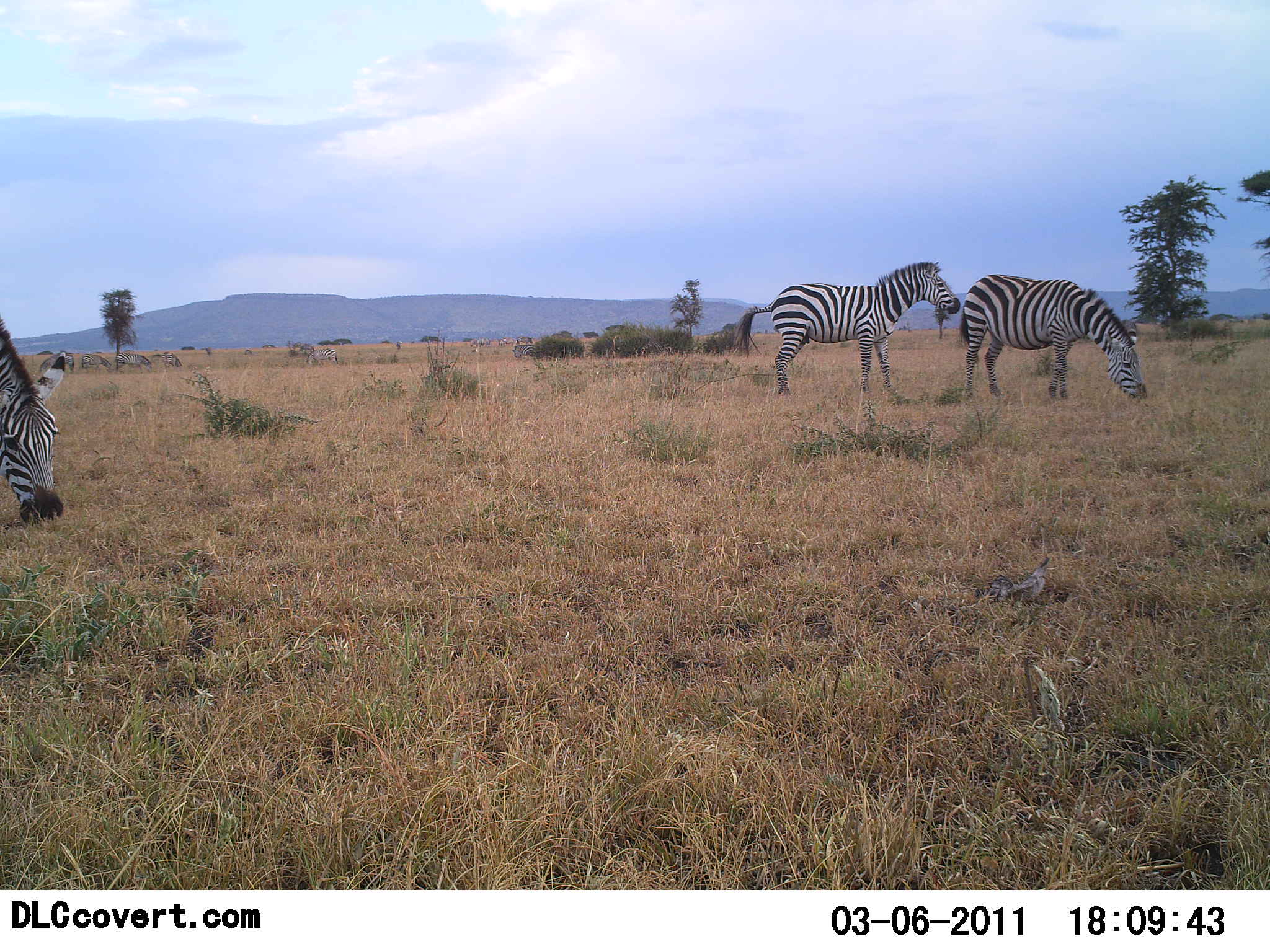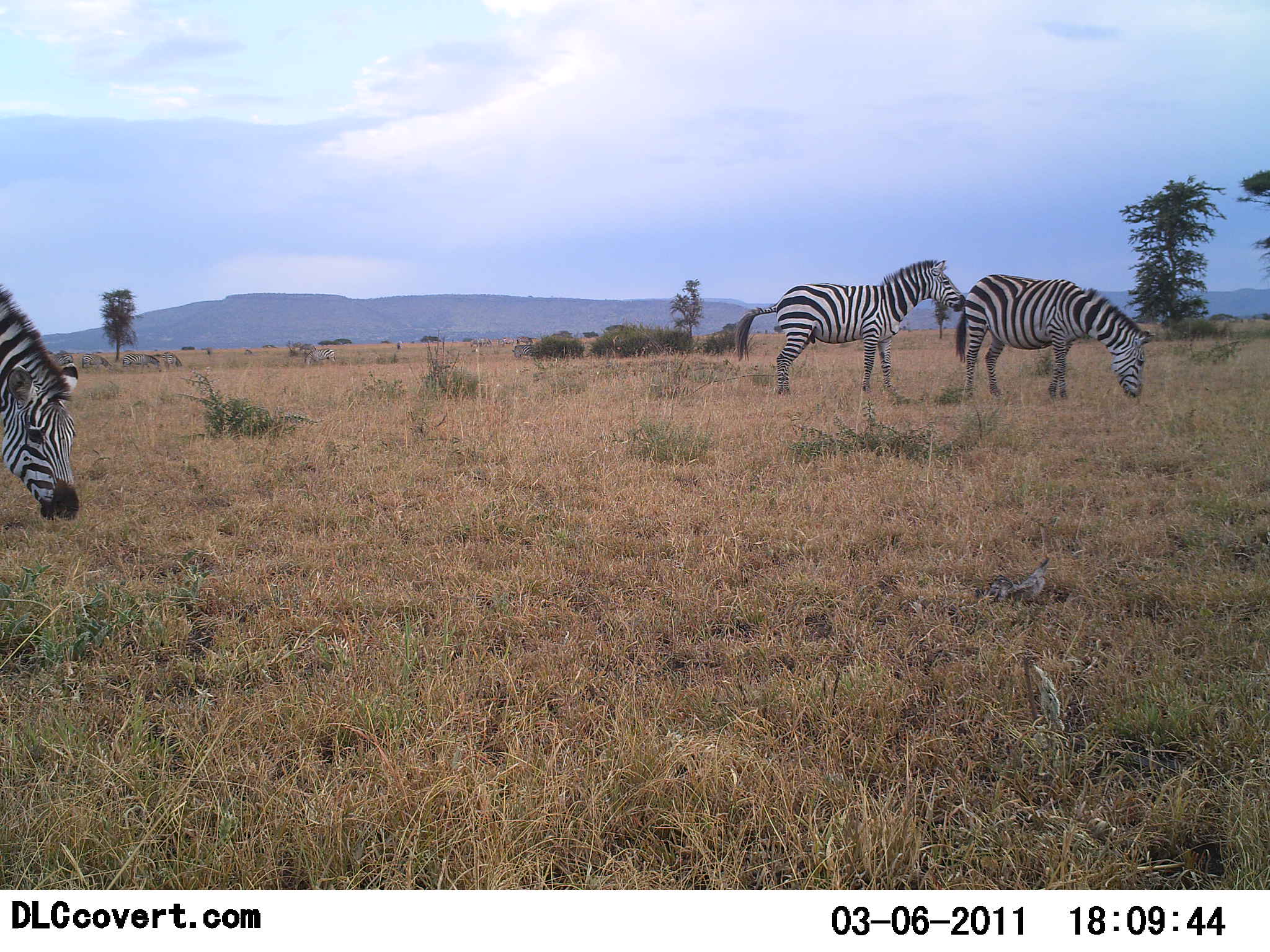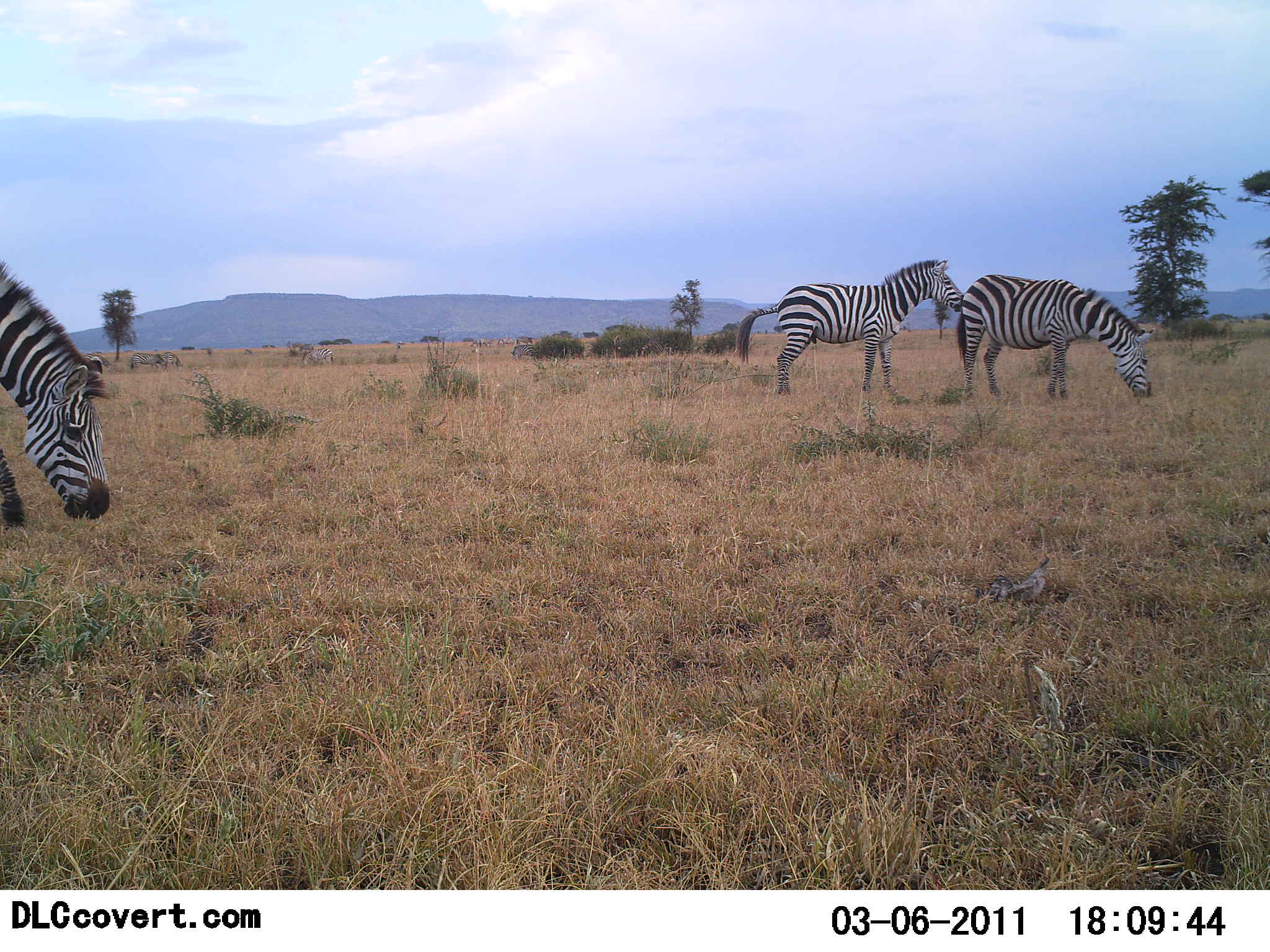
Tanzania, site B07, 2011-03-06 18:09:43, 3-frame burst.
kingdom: Animalia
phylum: Chordata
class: Mammalia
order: Perissodactyla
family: Equidae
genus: Equus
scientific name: Equus quagga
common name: plains zebra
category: zebra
Zebra (plains zebra) (Equus quagga), count 3. Behavior (volunteer vote fractions): standing 64%, resting 0%, moving 9%, interacting 9%. Young present (vote fraction): 0%. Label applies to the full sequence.